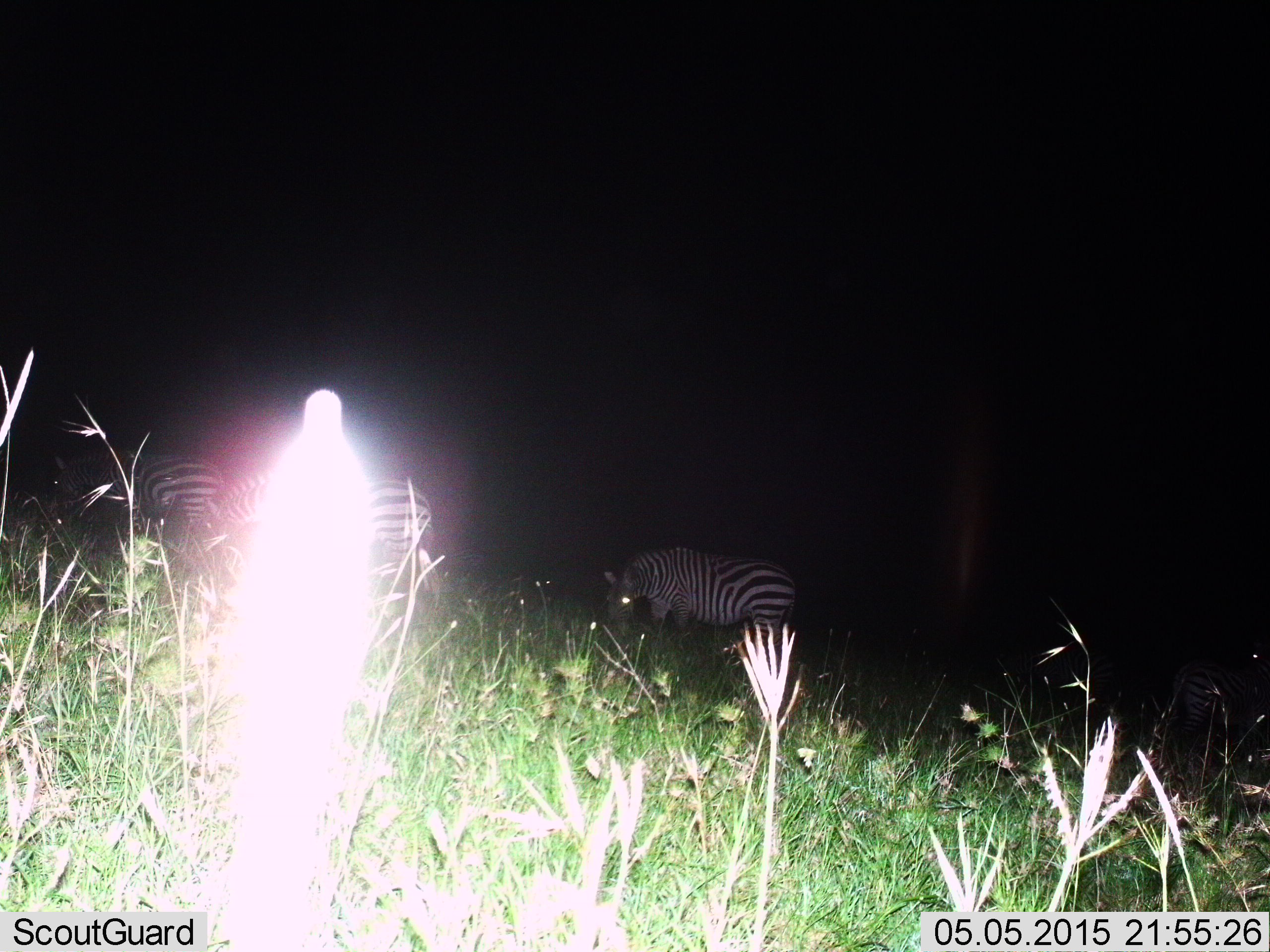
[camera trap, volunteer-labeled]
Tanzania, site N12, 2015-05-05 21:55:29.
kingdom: Animalia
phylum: Chordata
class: Mammalia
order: Perissodactyla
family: Equidae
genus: Equus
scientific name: Equus quagga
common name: plains zebra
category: zebra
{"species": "zebra (plains zebra) (Equus quagga)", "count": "3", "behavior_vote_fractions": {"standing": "55%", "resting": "0%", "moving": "18%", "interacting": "0%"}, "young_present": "0%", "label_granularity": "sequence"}